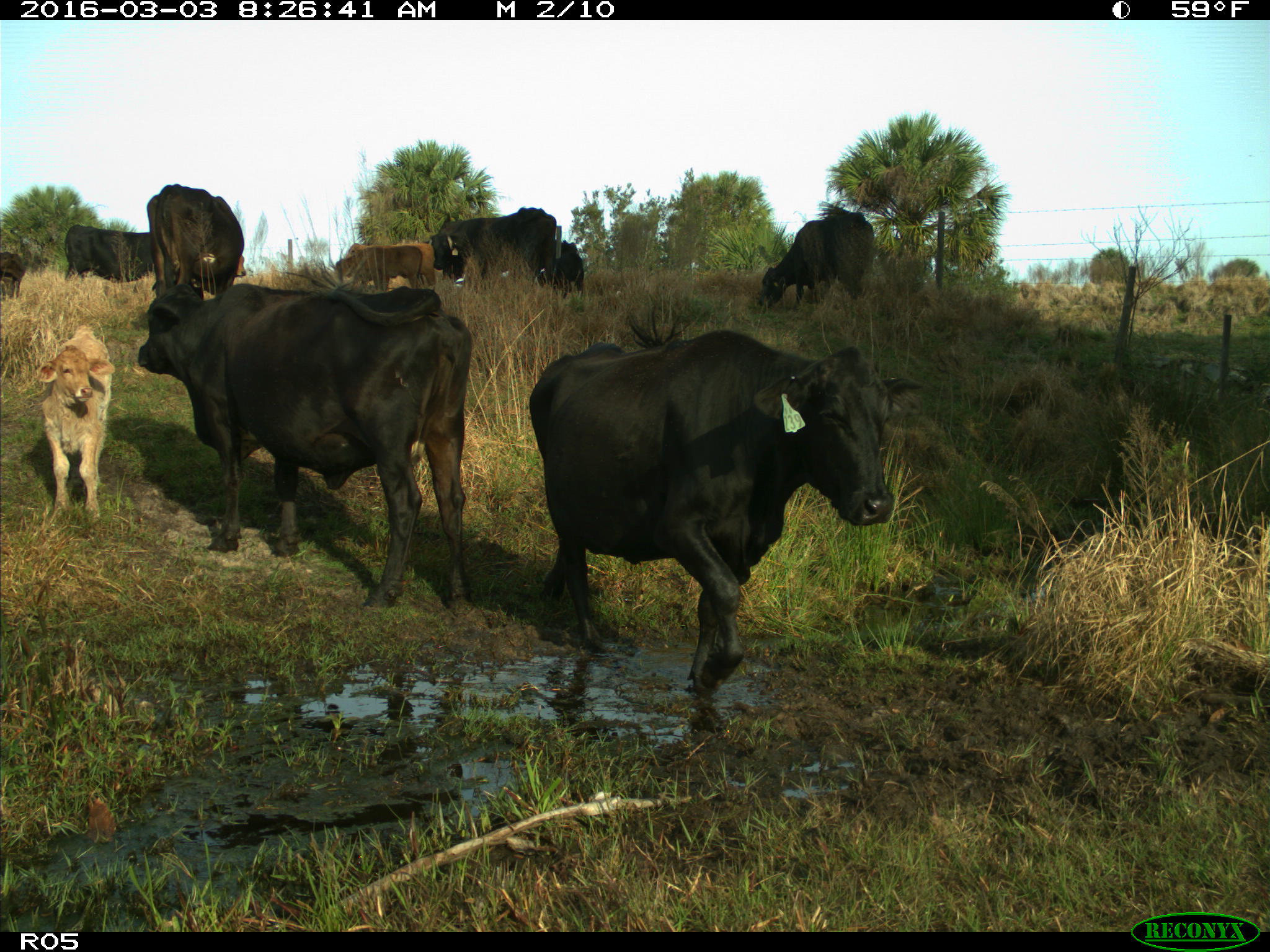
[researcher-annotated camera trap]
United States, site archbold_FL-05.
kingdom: Animalia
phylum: Chordata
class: Mammalia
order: Artiodactyla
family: Bovidae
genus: Bos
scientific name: Bos taurus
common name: domestic cow